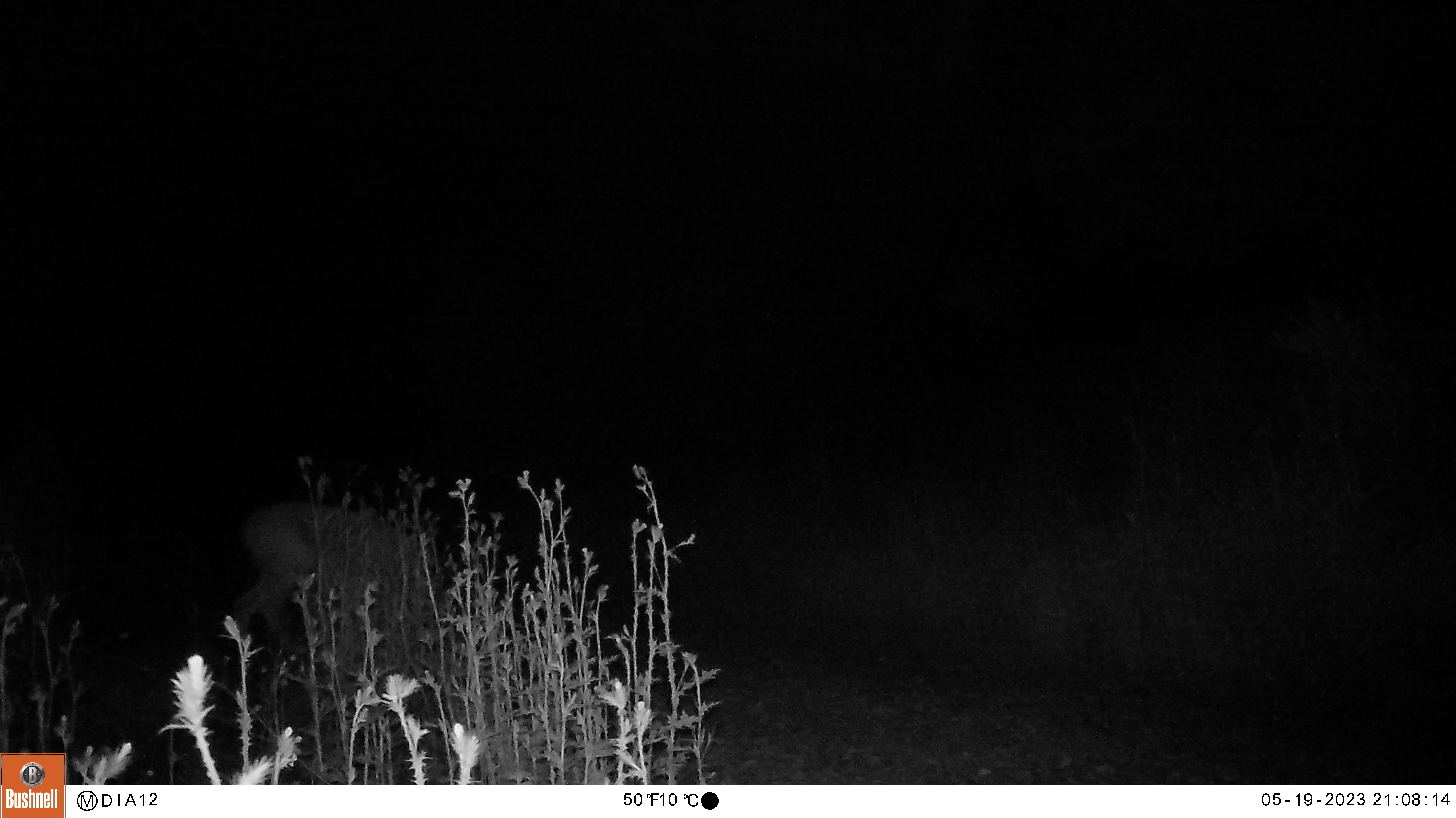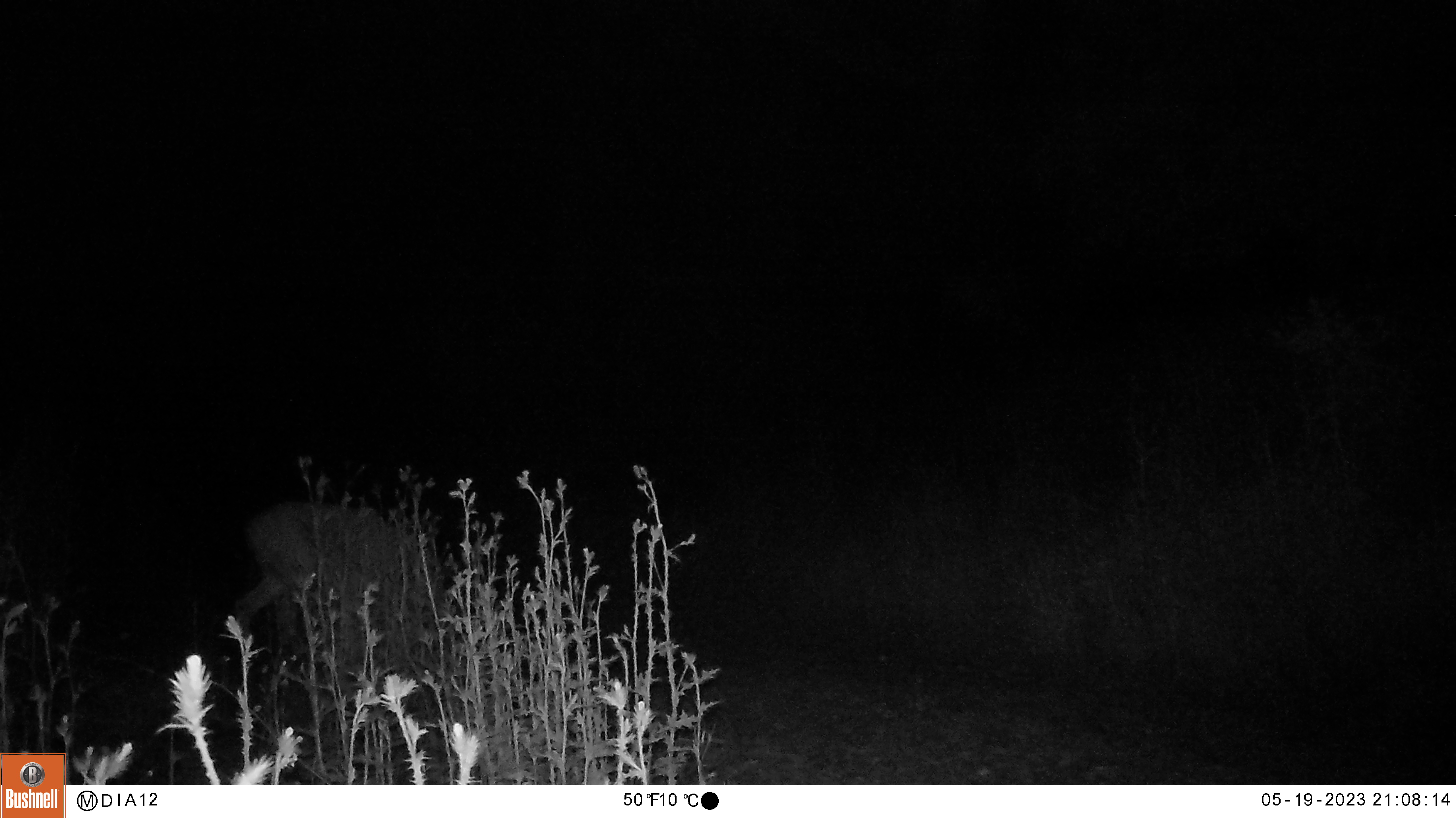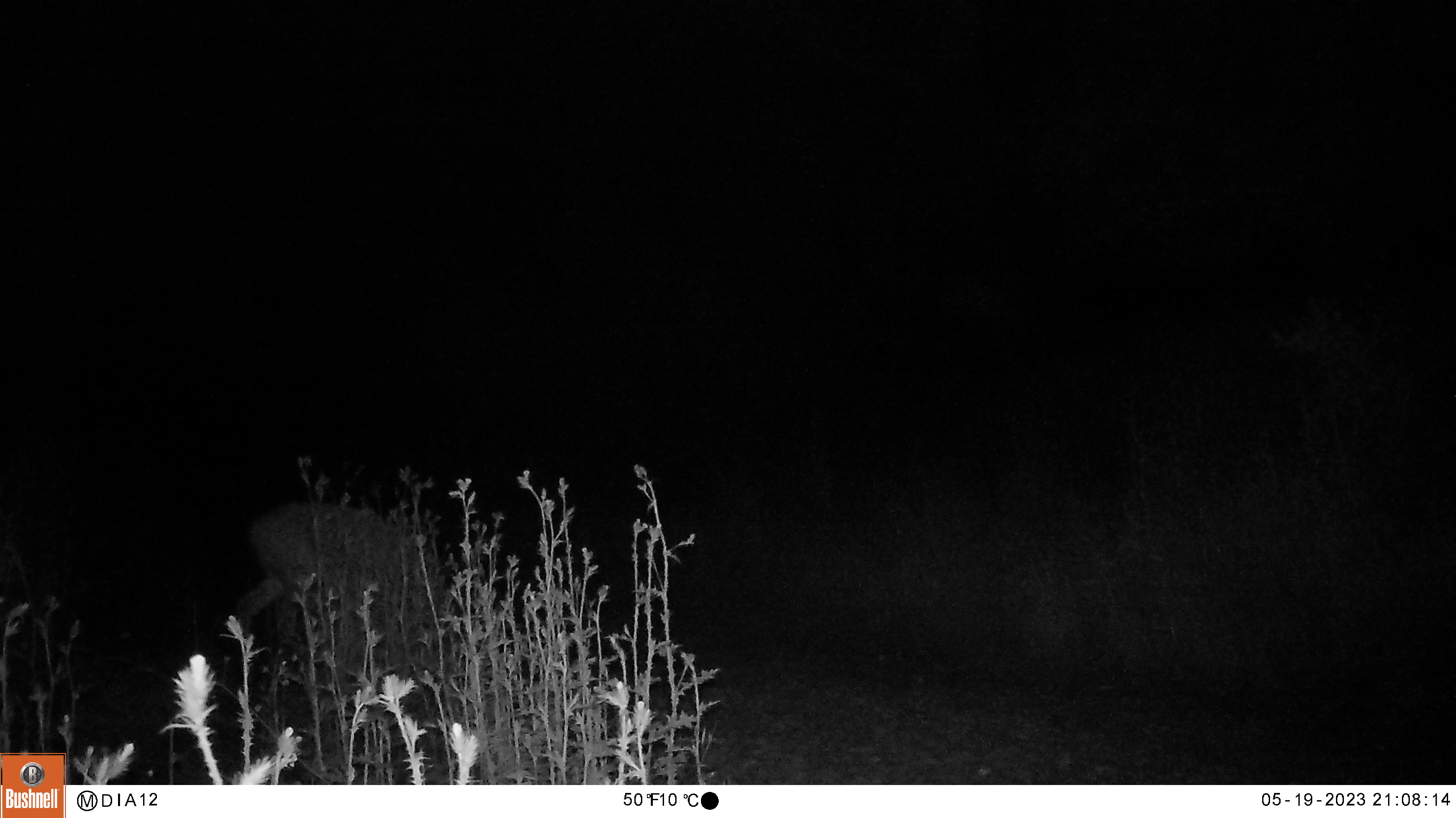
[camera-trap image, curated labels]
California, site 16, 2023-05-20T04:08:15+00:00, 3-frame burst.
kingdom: Animalia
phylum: Chordata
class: Mammalia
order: Artiodactyla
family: Cervidae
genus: Odocoileus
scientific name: Odocoileus hemionus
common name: mule deer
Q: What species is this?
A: Mule deer (Odocoileus hemionus).